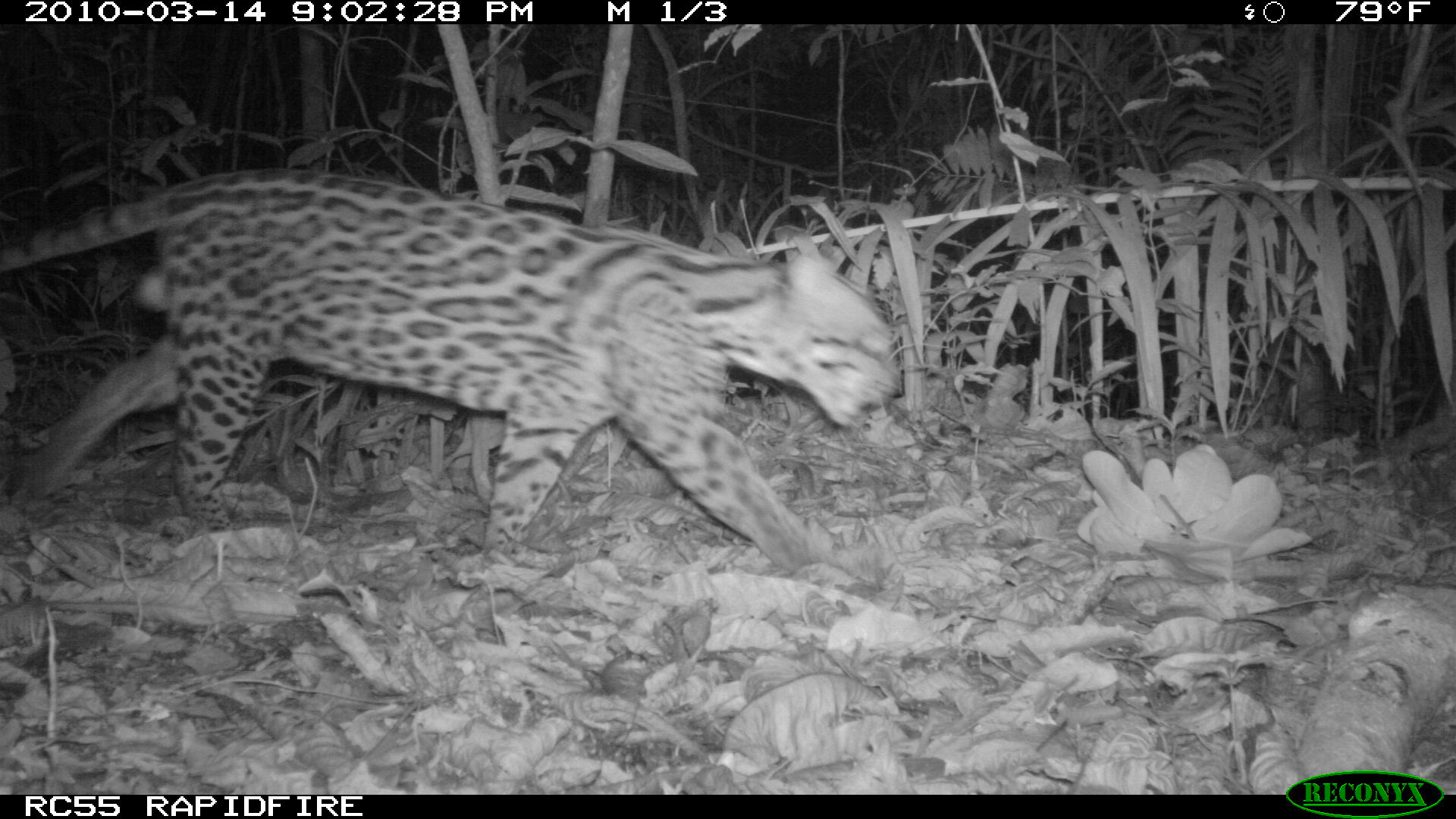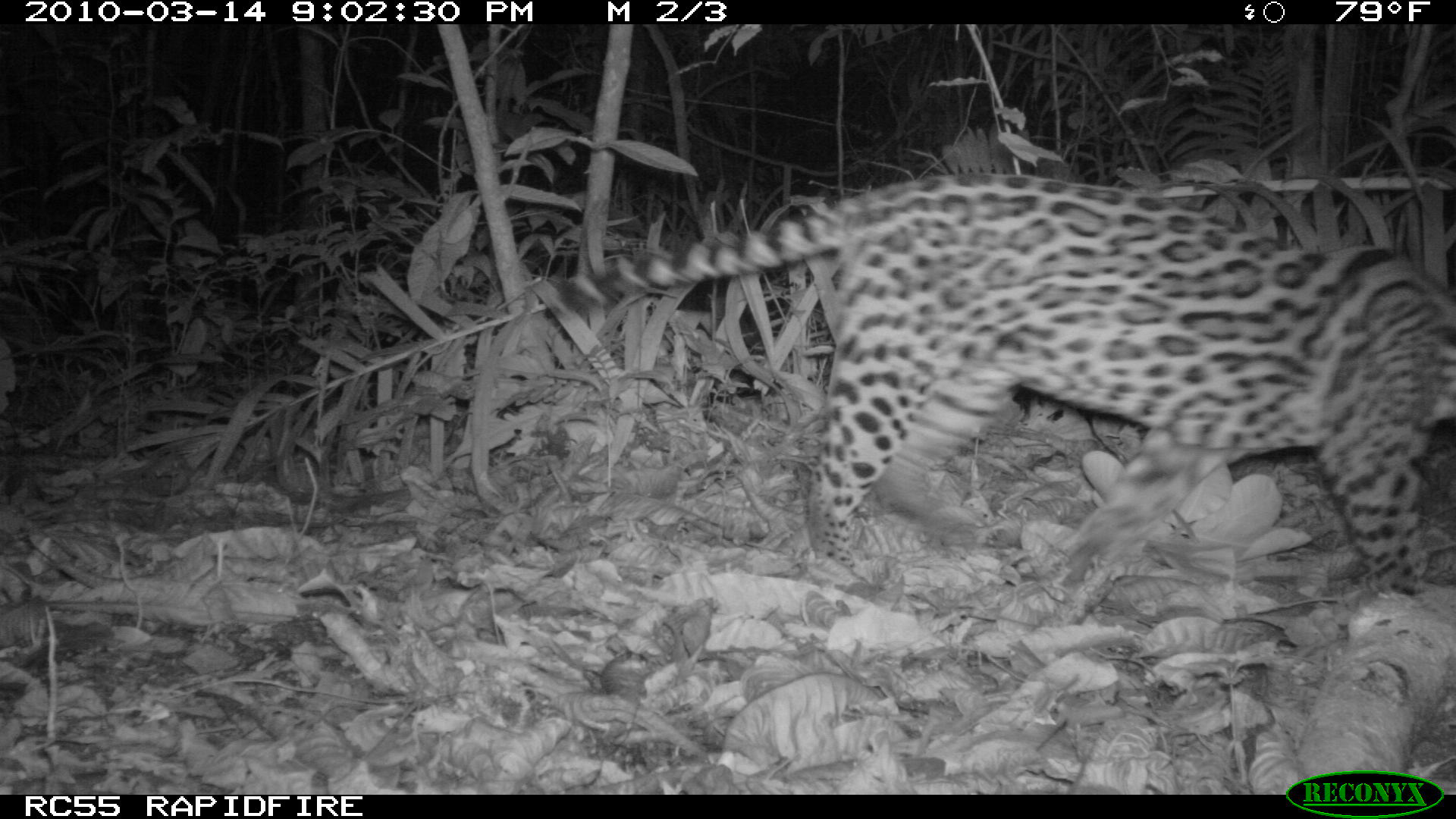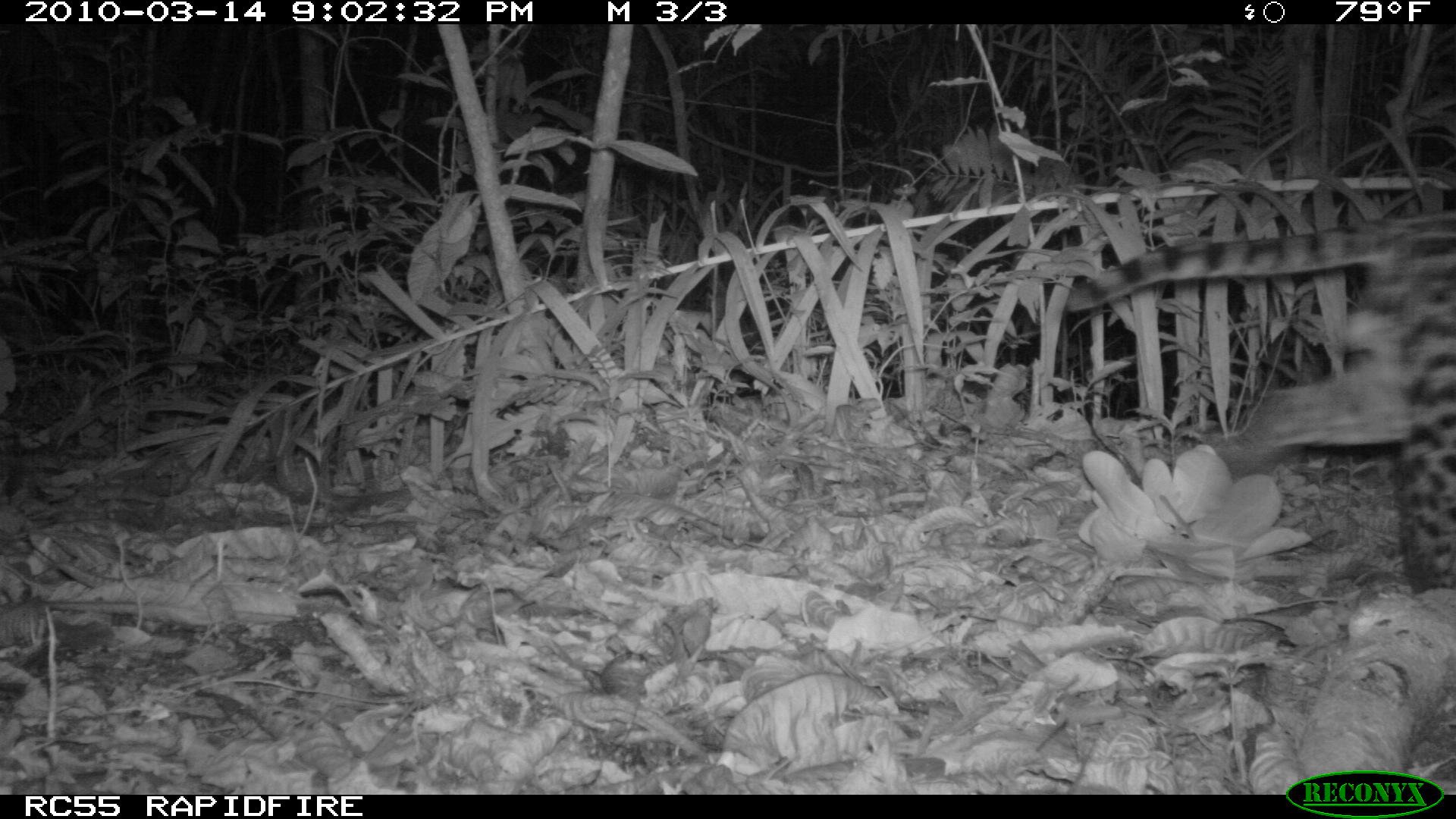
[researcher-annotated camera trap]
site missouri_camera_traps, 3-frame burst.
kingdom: Animalia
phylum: Chordata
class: Mammalia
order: Carnivora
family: Felidae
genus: Leopardus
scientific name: Leopardus pardalis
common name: ocelot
Ocelot (Leopardus pardalis). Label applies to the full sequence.